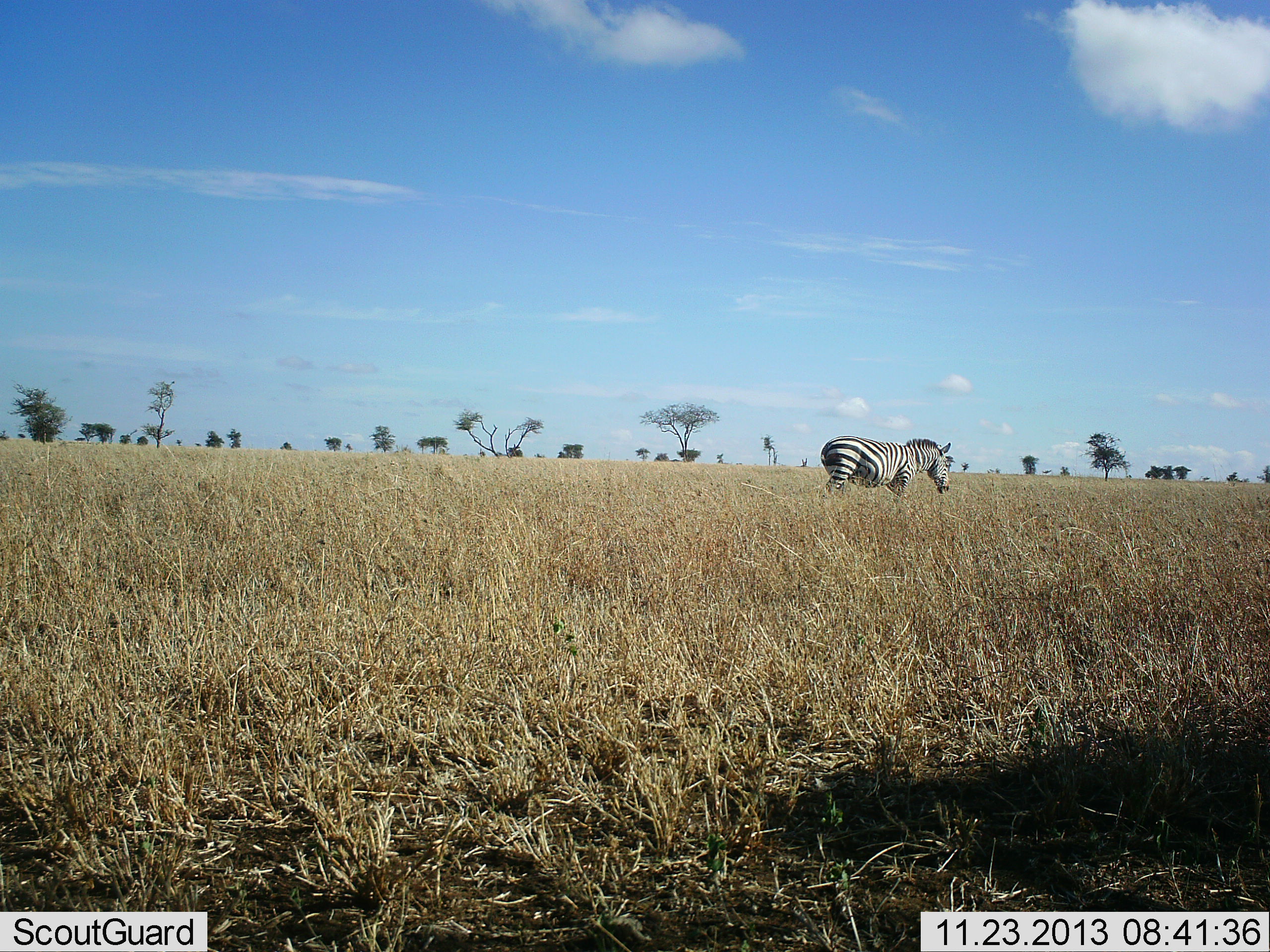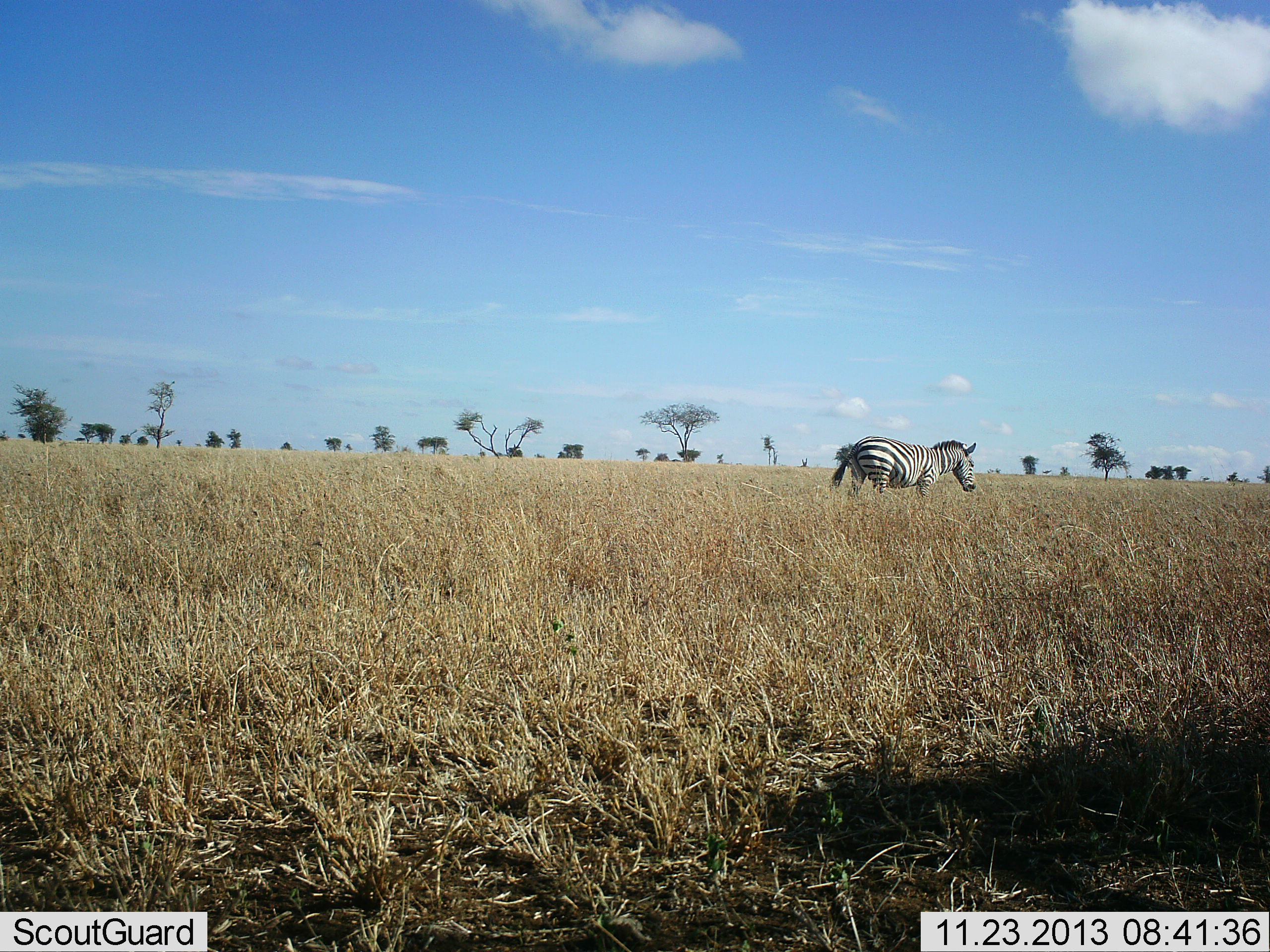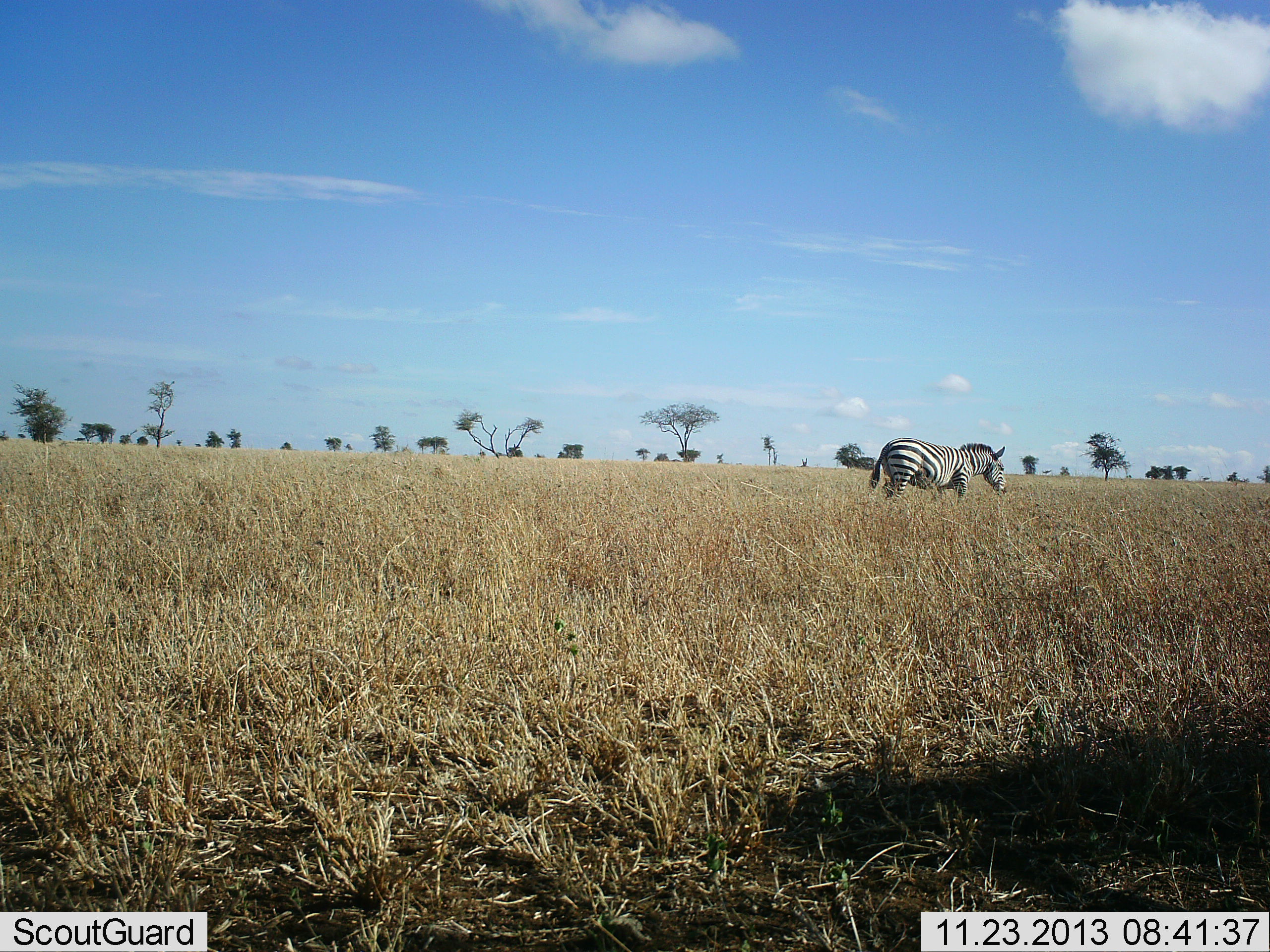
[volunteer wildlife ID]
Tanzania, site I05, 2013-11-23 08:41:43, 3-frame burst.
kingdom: Animalia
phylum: Chordata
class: Mammalia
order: Perissodactyla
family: Equidae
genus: Equus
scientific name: Equus quagga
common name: plains zebra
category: zebra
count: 1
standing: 0%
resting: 0%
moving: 100%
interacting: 0%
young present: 0%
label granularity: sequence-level